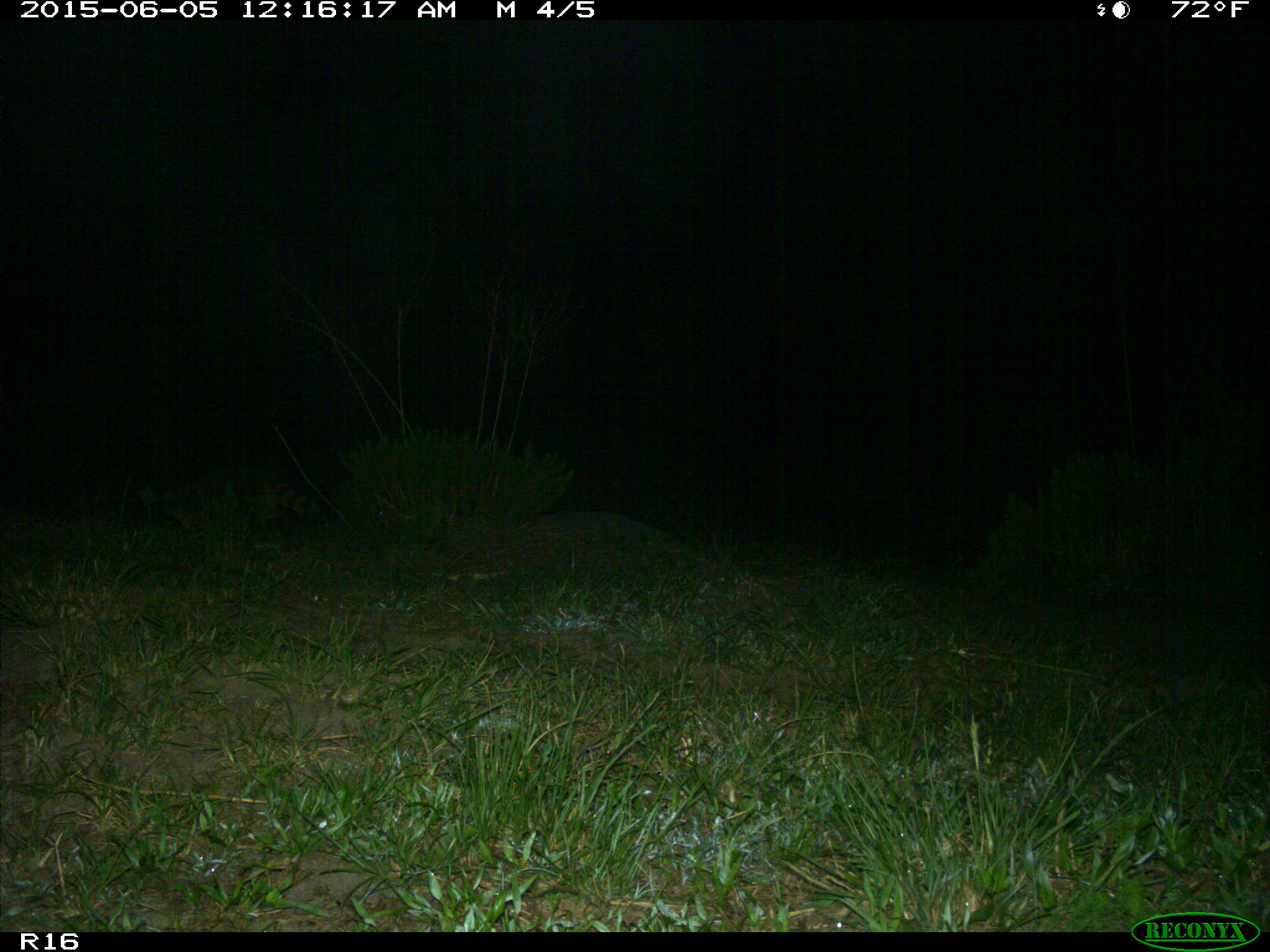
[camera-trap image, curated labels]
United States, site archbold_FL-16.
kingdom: Animalia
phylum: Chordata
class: Mammalia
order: Carnivora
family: Procyonidae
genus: Procyon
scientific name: Procyon lotor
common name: common raccoon